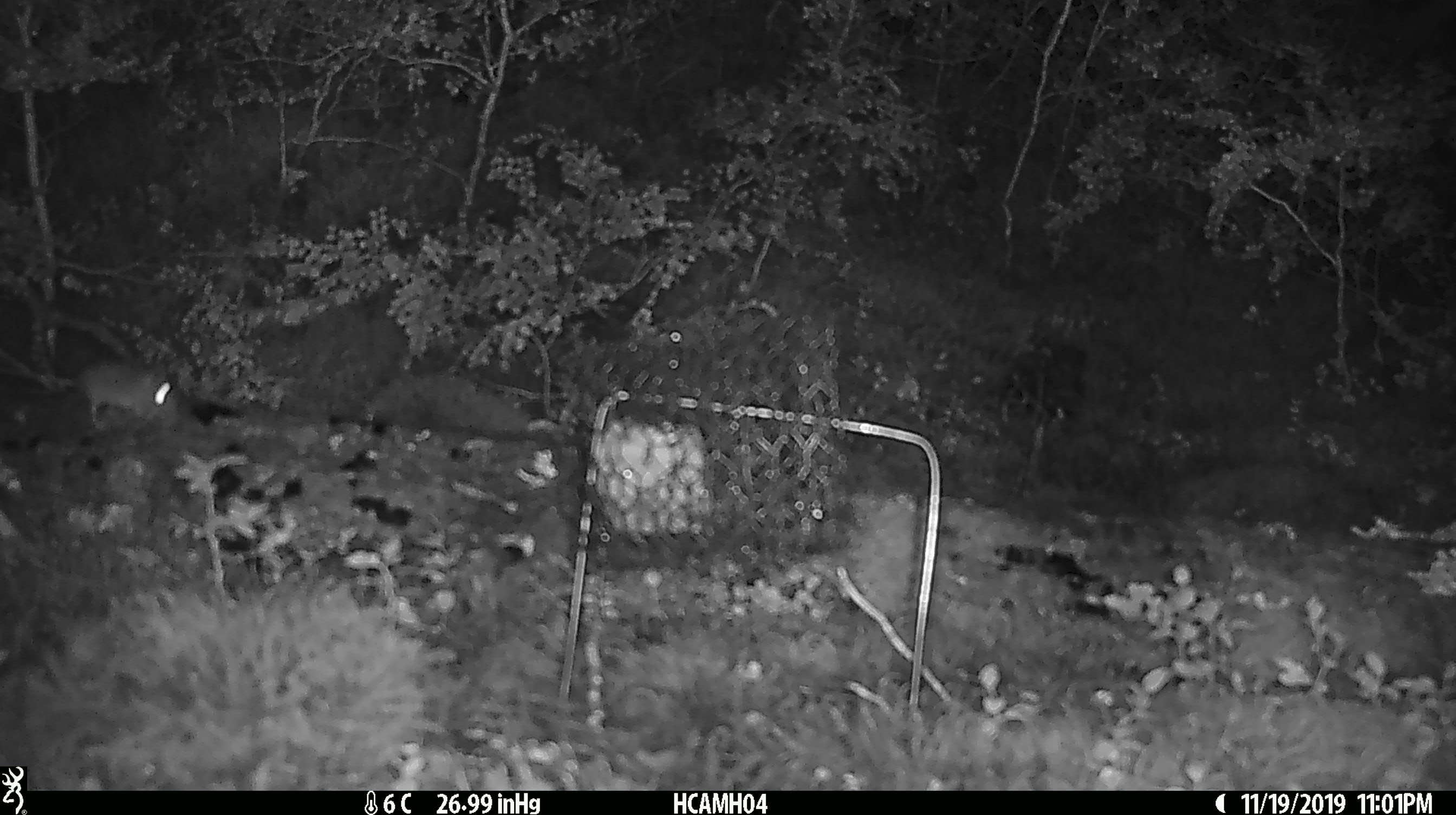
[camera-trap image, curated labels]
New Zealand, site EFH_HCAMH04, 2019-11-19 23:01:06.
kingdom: Animalia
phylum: Chordata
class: Mammalia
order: Rodentia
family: Muridae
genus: Mus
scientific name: Mus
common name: mouse